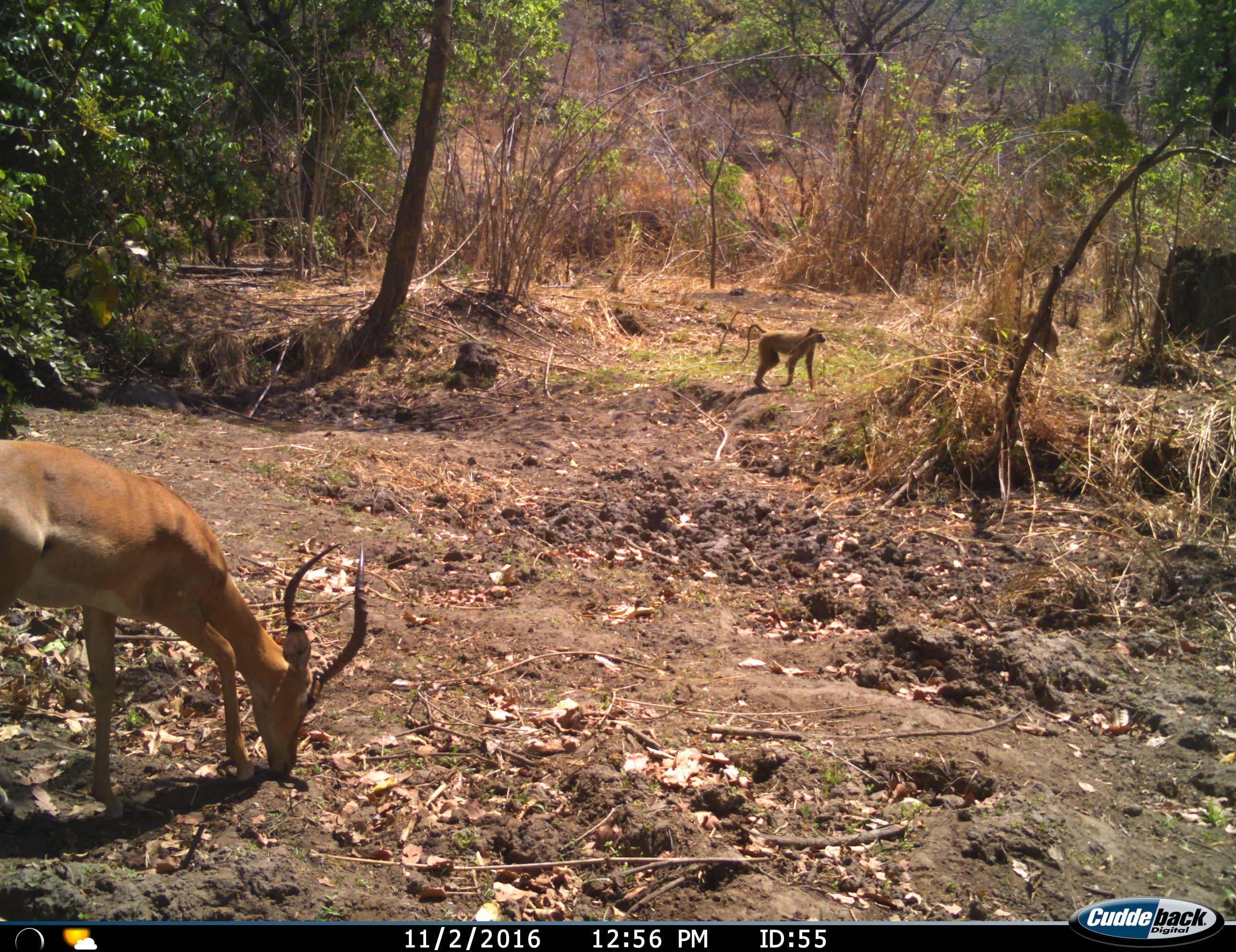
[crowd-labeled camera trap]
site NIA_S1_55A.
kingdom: Animalia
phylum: Chordata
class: Mammalia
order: Primates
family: Cercopithecidae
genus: Papio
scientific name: Papio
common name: baboon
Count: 1.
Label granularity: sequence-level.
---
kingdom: Animalia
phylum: Chordata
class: Mammalia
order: Artiodactyla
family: Bovidae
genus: Aepyceros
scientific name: Aepyceros melampus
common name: impala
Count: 1.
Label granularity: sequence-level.